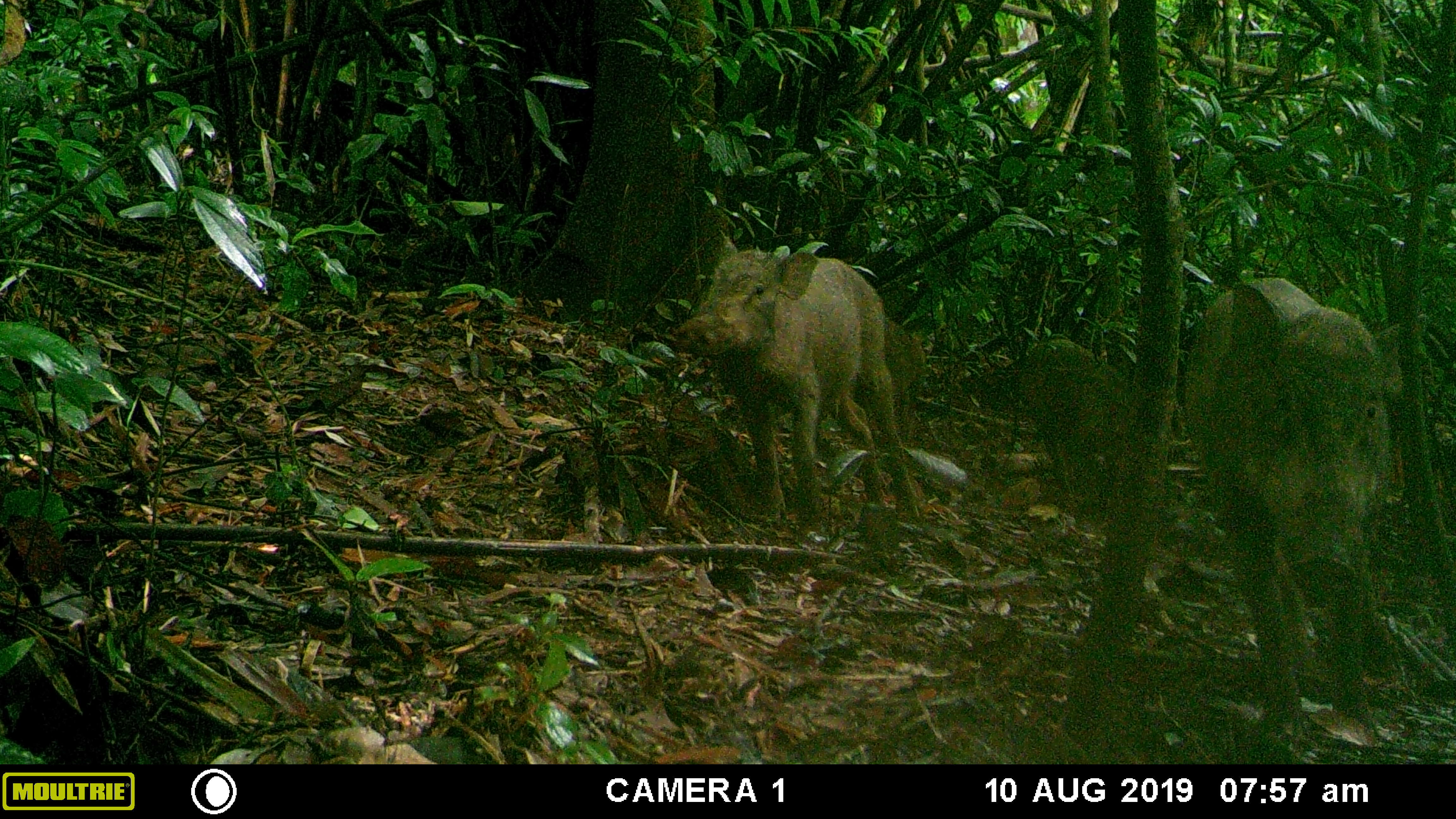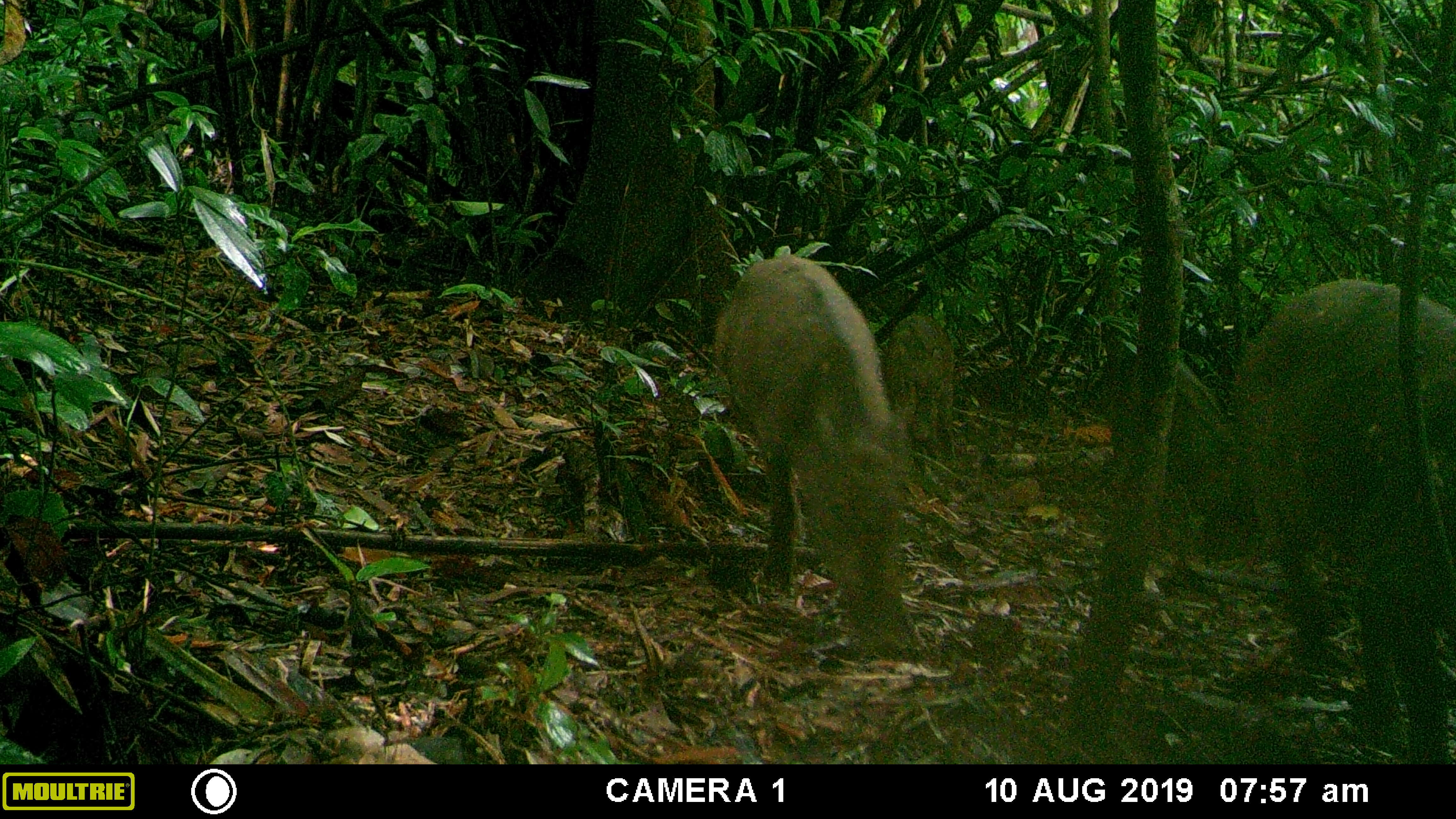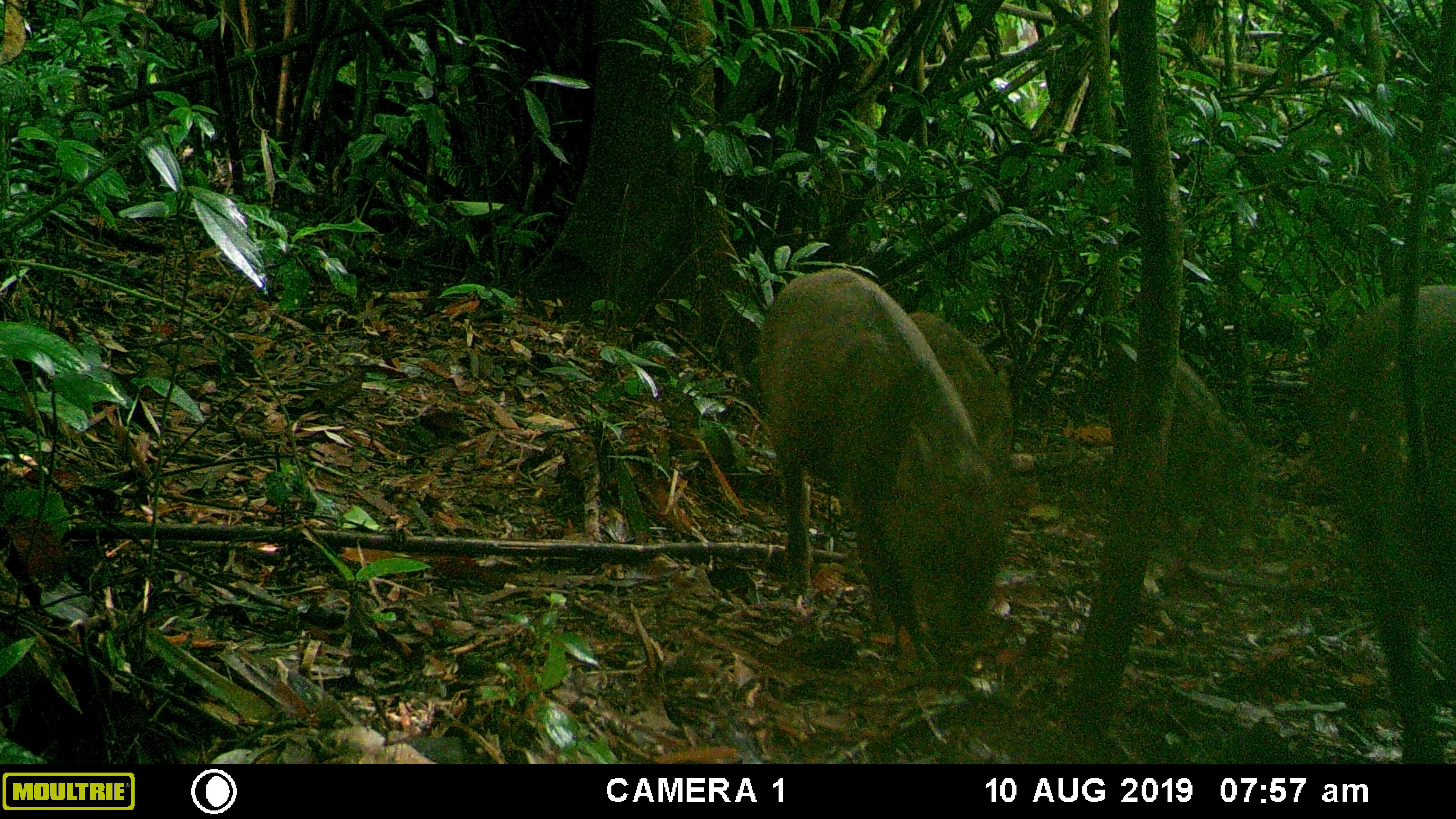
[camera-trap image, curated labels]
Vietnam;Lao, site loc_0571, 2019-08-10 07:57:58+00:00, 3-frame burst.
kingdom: Animalia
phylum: Chordata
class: Mammalia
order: Artiodactyla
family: Suidae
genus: Sus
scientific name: Sus scrofa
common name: eurasian wild pig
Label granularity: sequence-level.